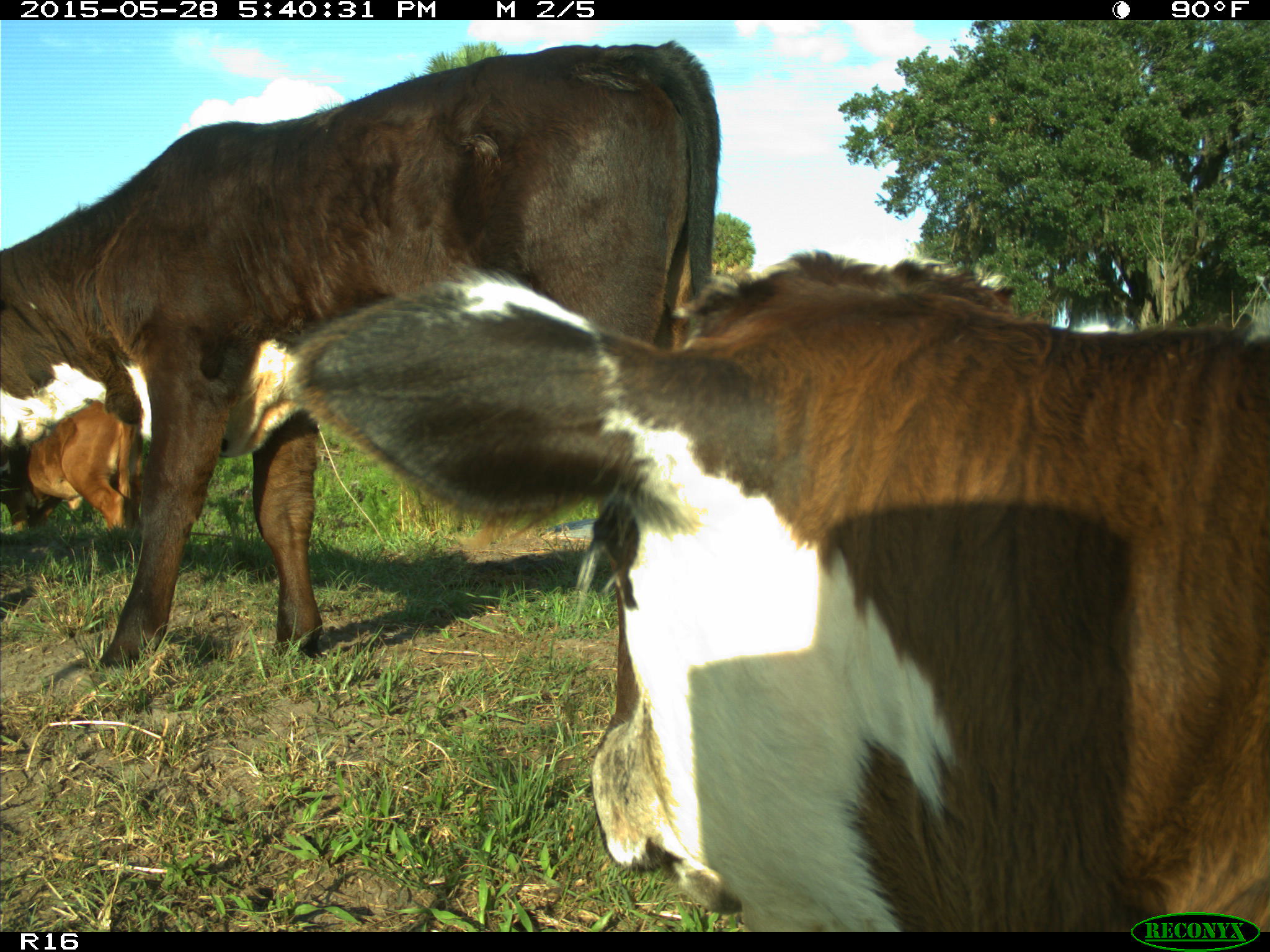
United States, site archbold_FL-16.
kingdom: Animalia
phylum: Chordata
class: Mammalia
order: Artiodactyla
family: Bovidae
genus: Bos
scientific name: Bos taurus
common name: domestic cow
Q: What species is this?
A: Bos taurus (domestic cow).